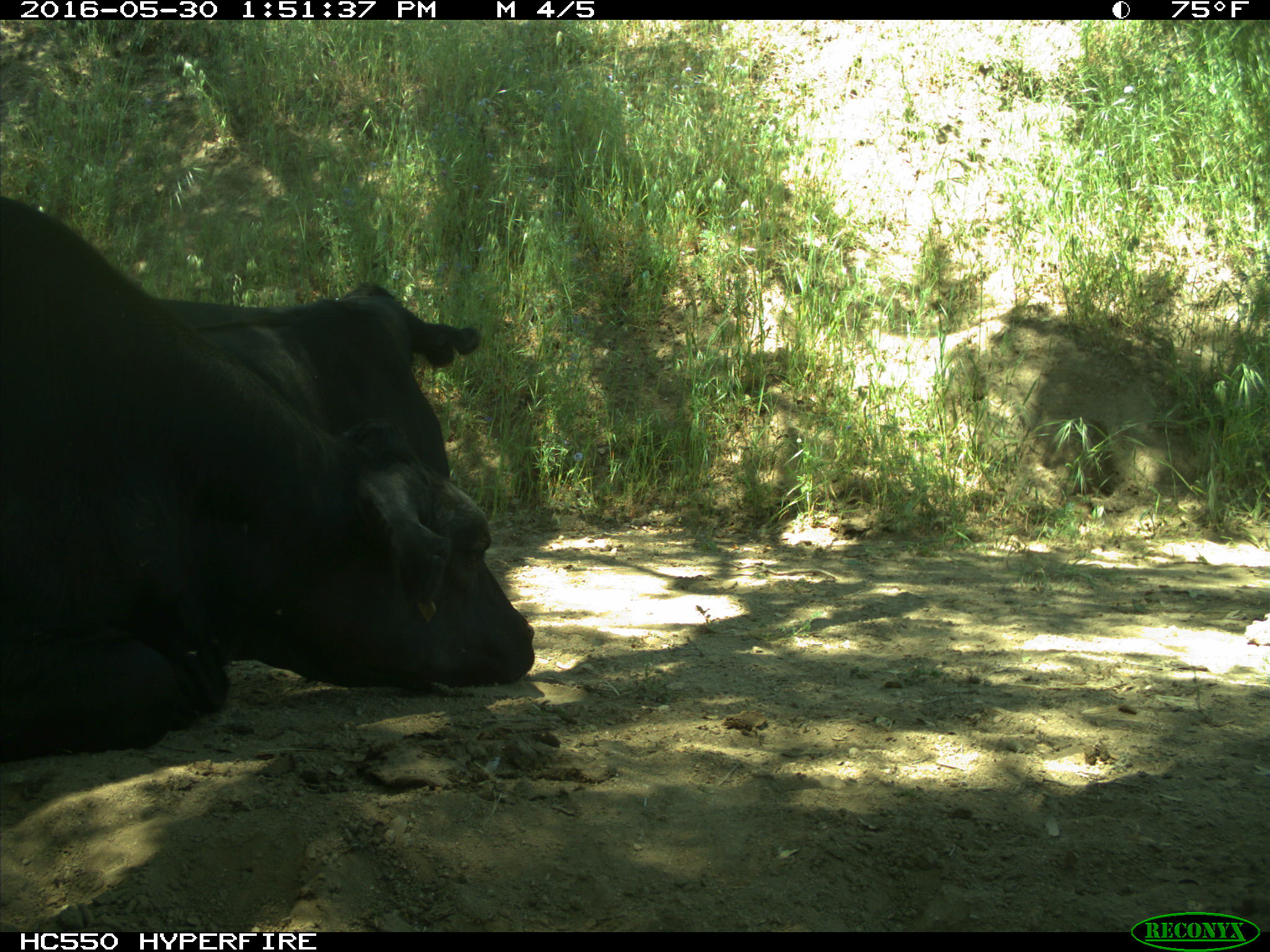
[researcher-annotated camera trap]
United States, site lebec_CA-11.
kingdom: Animalia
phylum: Chordata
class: Mammalia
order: Artiodactyla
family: Bovidae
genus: Bos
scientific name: Bos taurus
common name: domestic cow